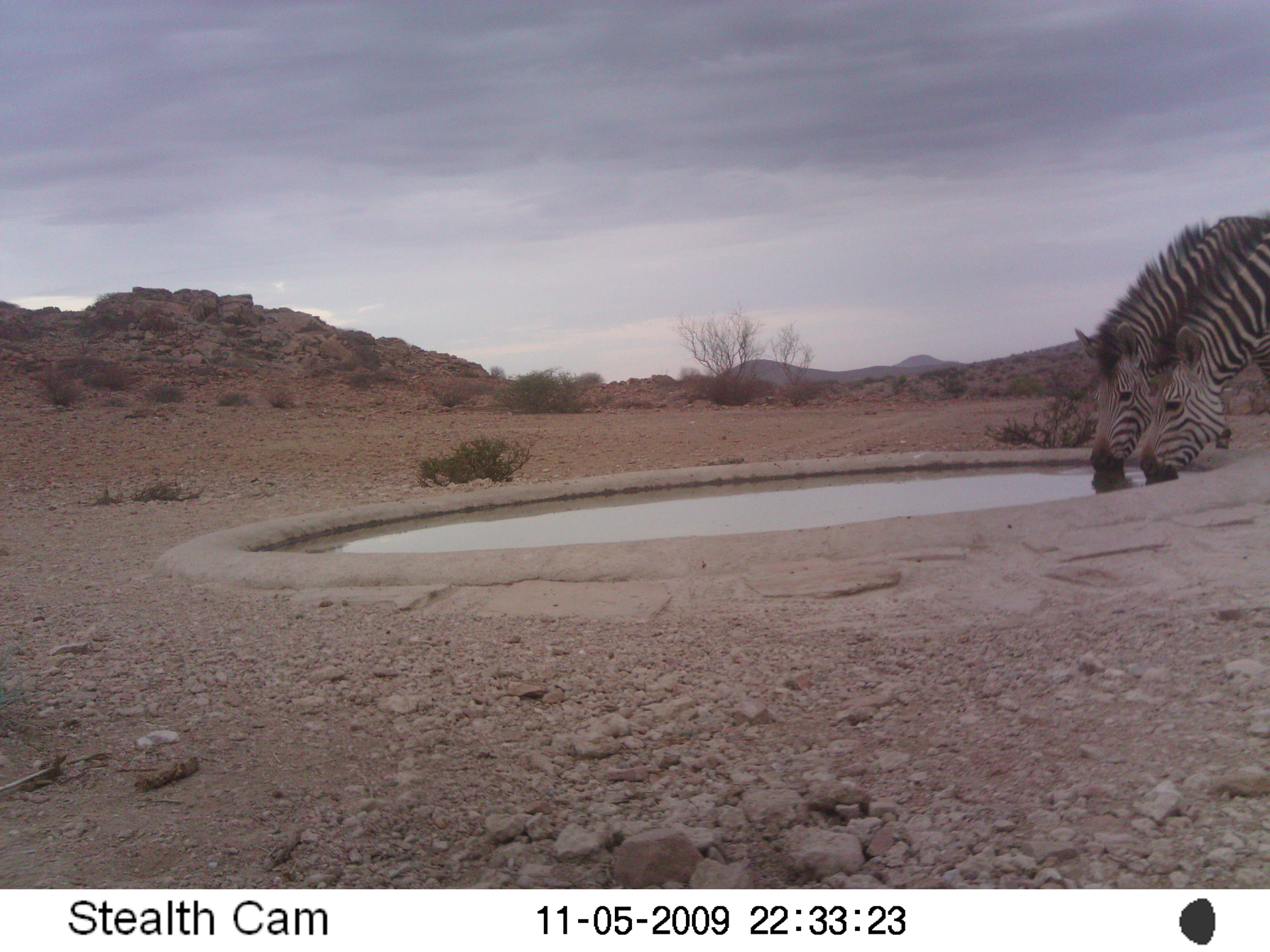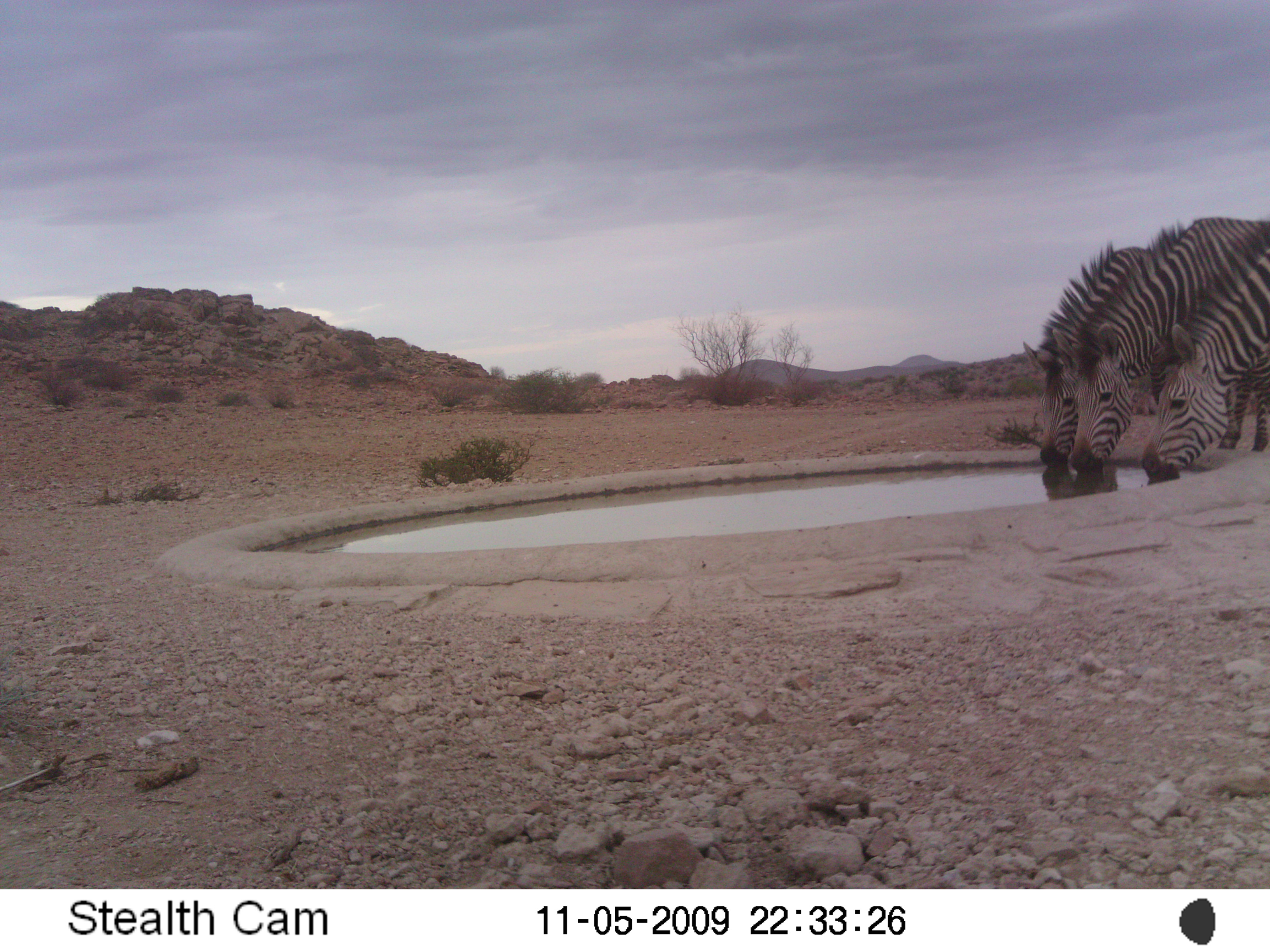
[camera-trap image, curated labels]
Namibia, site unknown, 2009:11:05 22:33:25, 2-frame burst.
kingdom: Animalia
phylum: Chordata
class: Mammalia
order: Perissodactyla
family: Equidae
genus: Equus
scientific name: Equus zebra hartmannae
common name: hartmann's mountain zebra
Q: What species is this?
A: Equus zebra hartmannae (hartmann's mountain zebra).